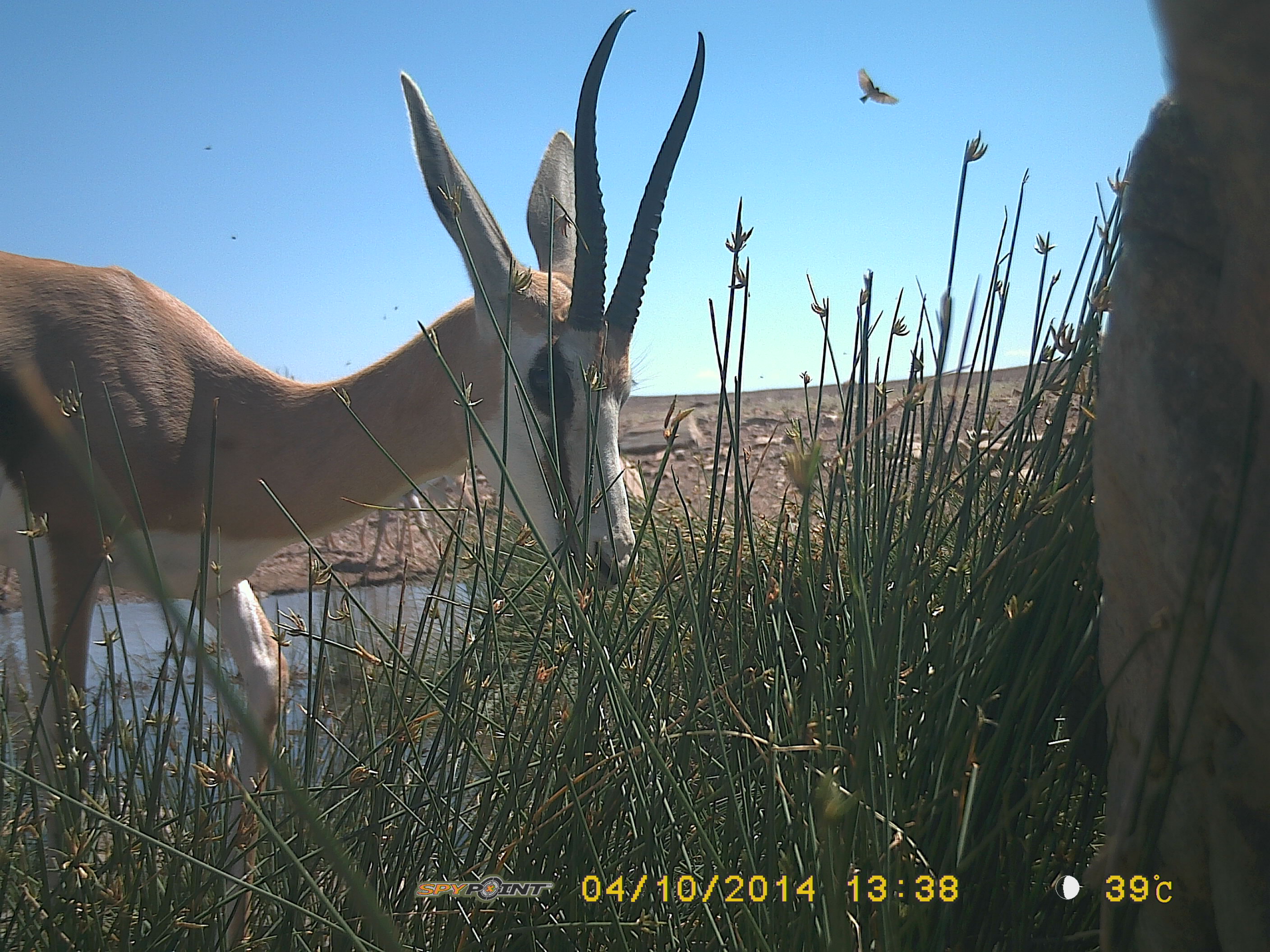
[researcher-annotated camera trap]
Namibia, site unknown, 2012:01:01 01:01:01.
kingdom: Animalia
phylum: Chordata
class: Mammalia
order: Artiodactyla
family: Bovidae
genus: Antidorcas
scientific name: Antidorcas marsupialis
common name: springbok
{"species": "Antidorcas marsupialis (springbok)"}